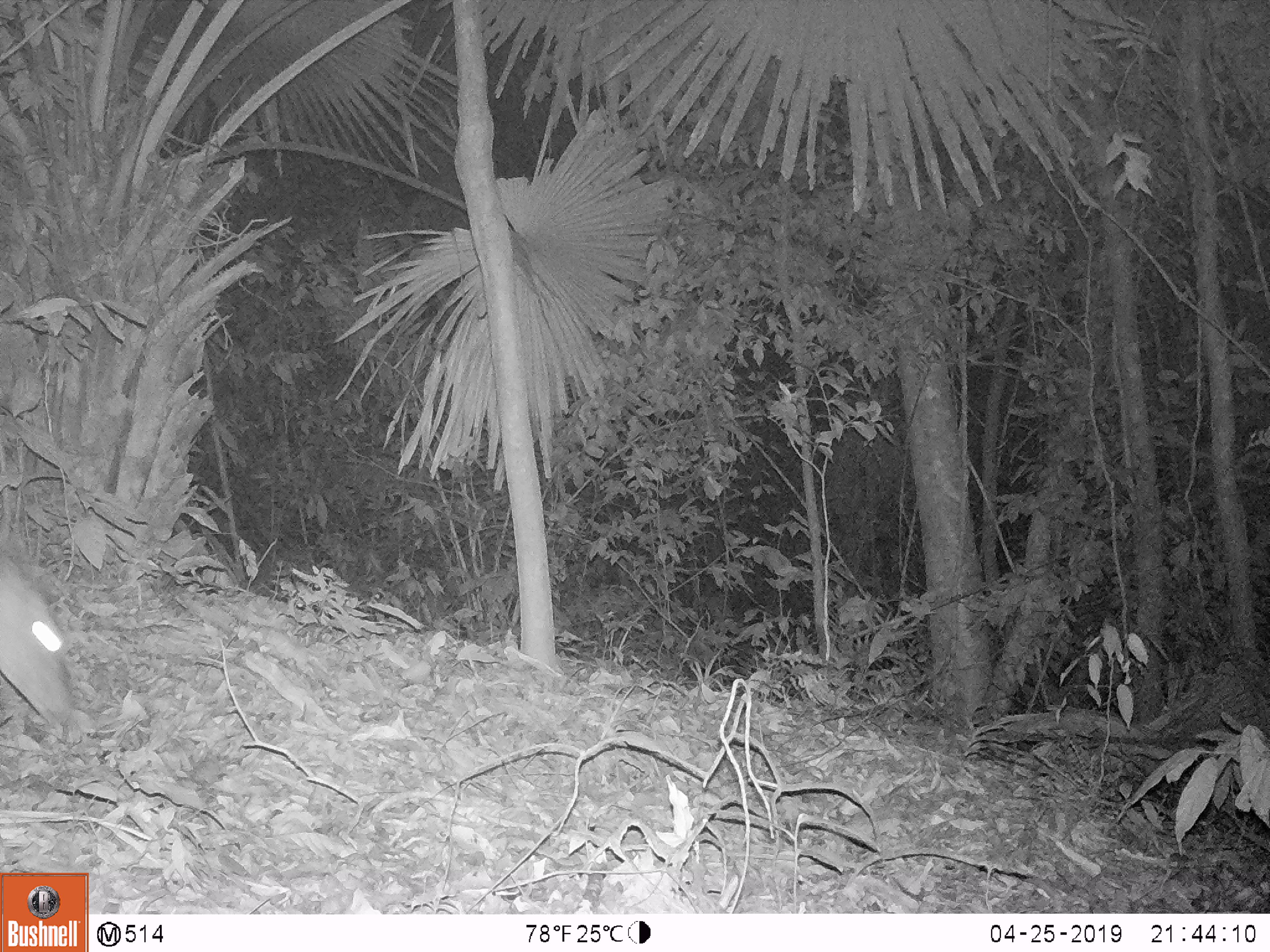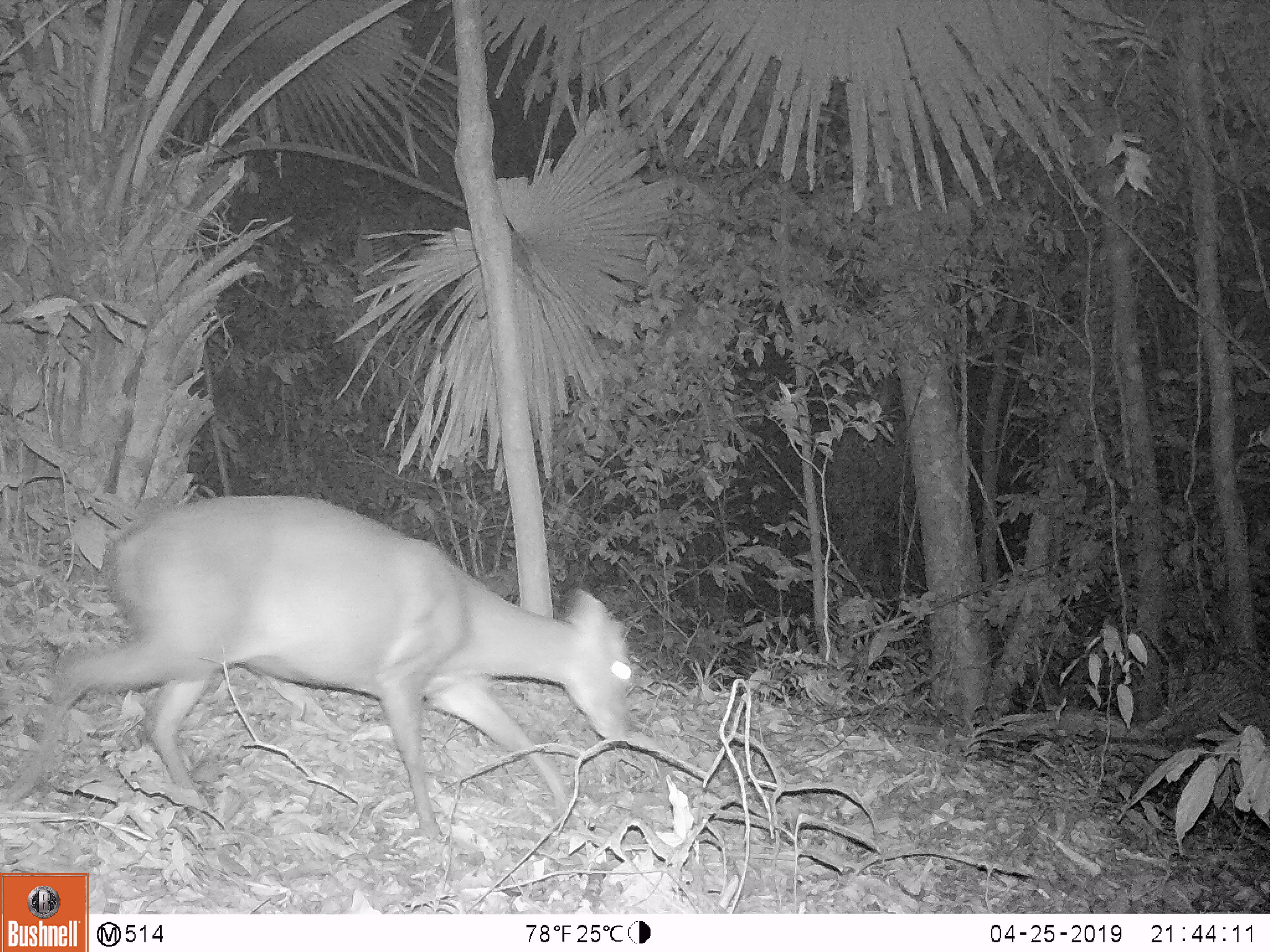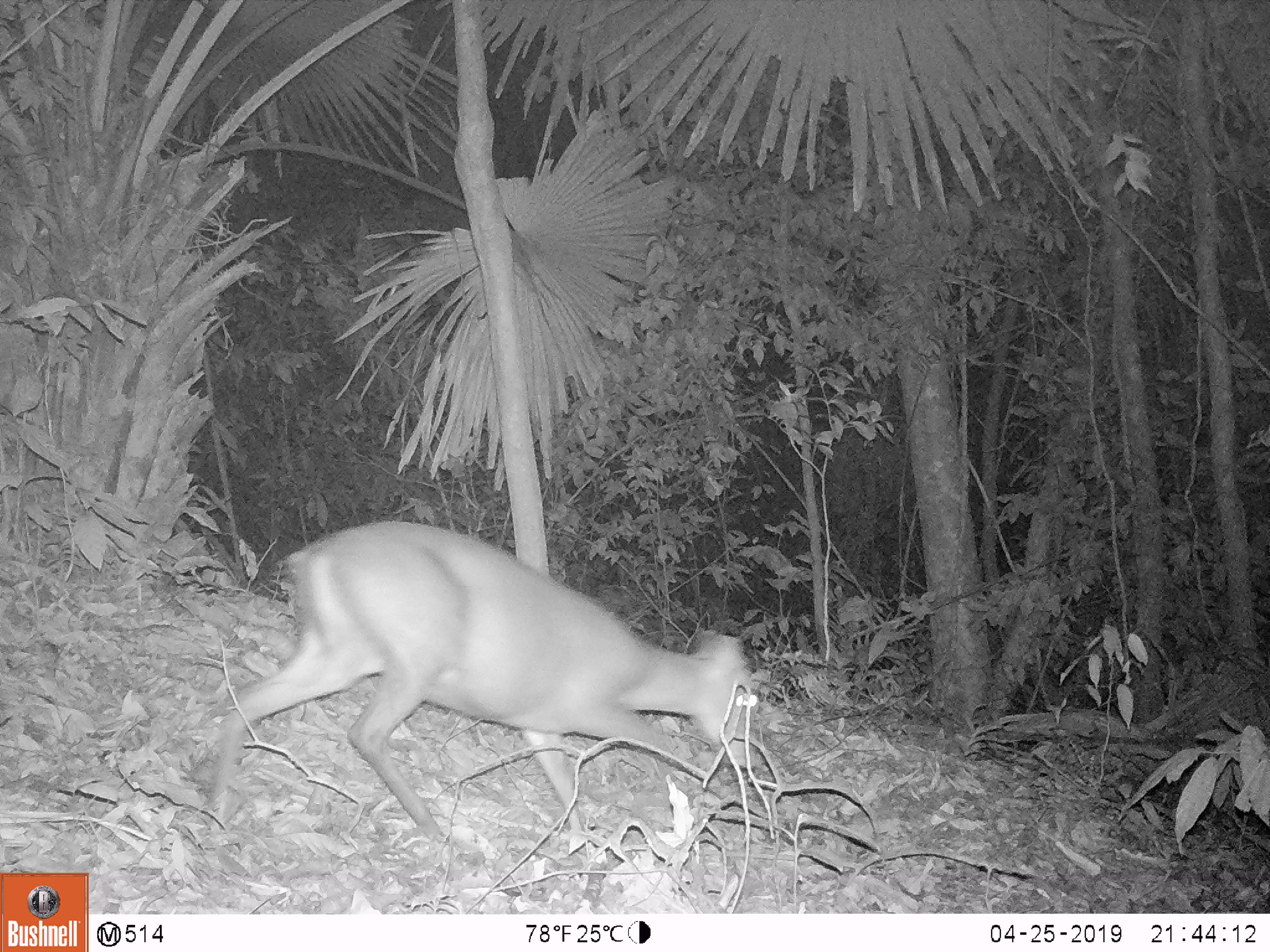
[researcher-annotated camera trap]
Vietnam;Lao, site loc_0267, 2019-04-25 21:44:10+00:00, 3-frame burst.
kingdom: Animalia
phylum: Chordata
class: Mammalia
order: Artiodactyla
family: Cervidae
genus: Muntiacus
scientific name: Muntiacus rooseveltorum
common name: roosevelt's muntjac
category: roosevelts muntjac group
Roosevelts muntjac group (roosevelt's muntjac) (Muntiacus rooseveltorum). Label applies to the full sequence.